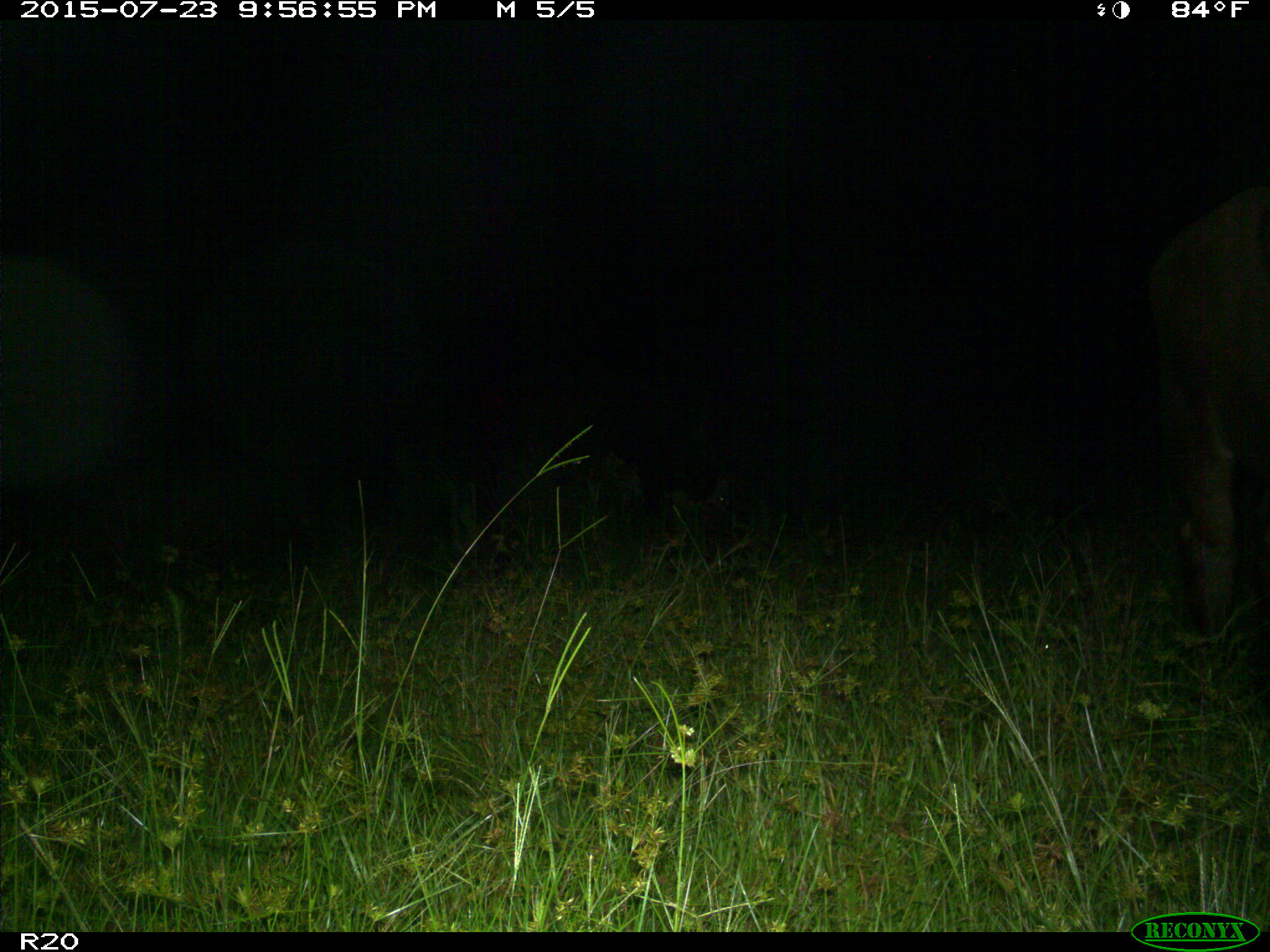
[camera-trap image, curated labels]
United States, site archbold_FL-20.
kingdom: Animalia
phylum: Chordata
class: Mammalia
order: Artiodactyla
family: Bovidae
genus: Bos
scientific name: Bos taurus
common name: domestic cow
Bos taurus (domestic cow).